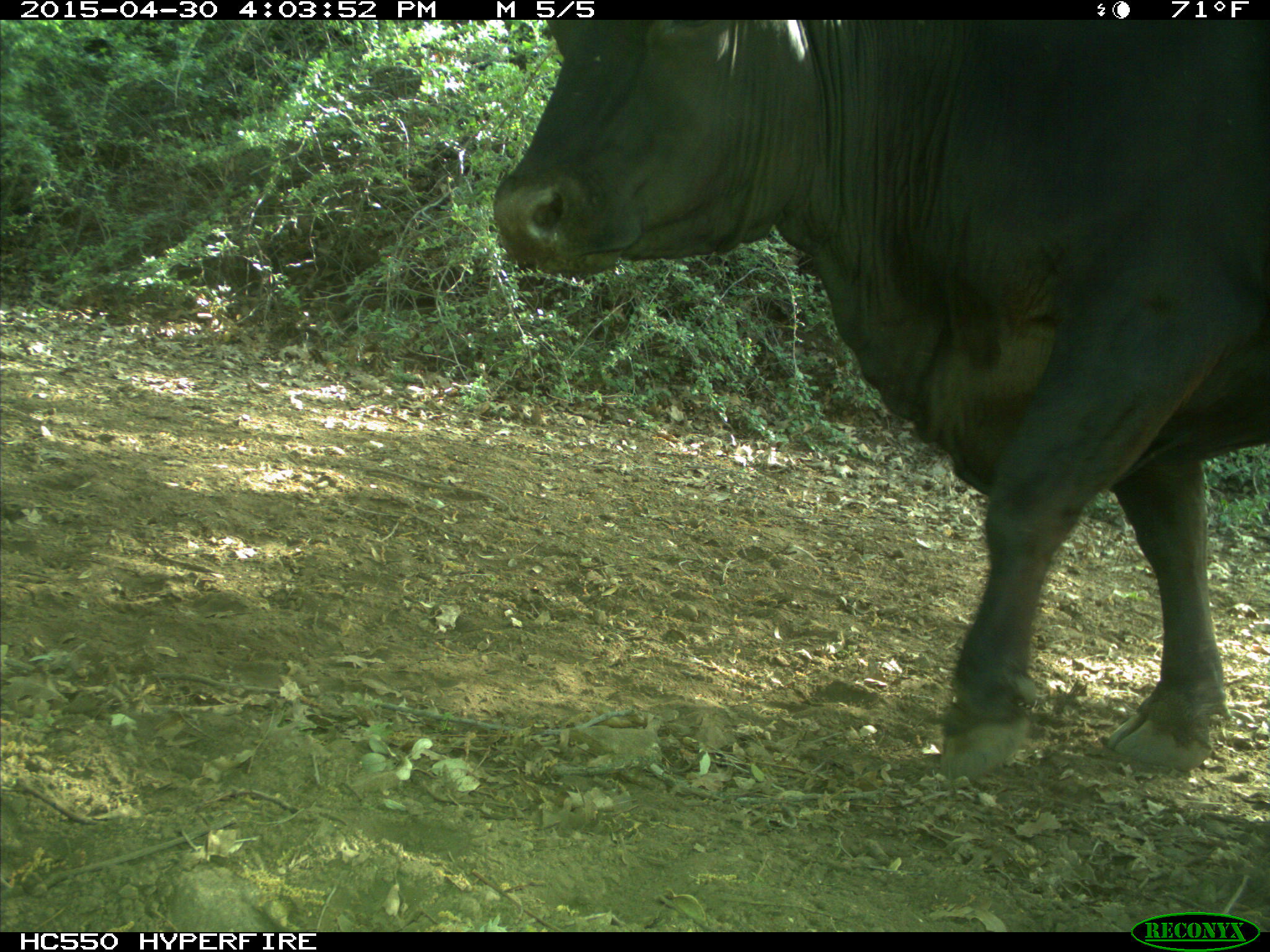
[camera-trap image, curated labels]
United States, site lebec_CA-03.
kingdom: Animalia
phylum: Chordata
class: Mammalia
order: Artiodactyla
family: Bovidae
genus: Bos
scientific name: Bos taurus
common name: domestic cow